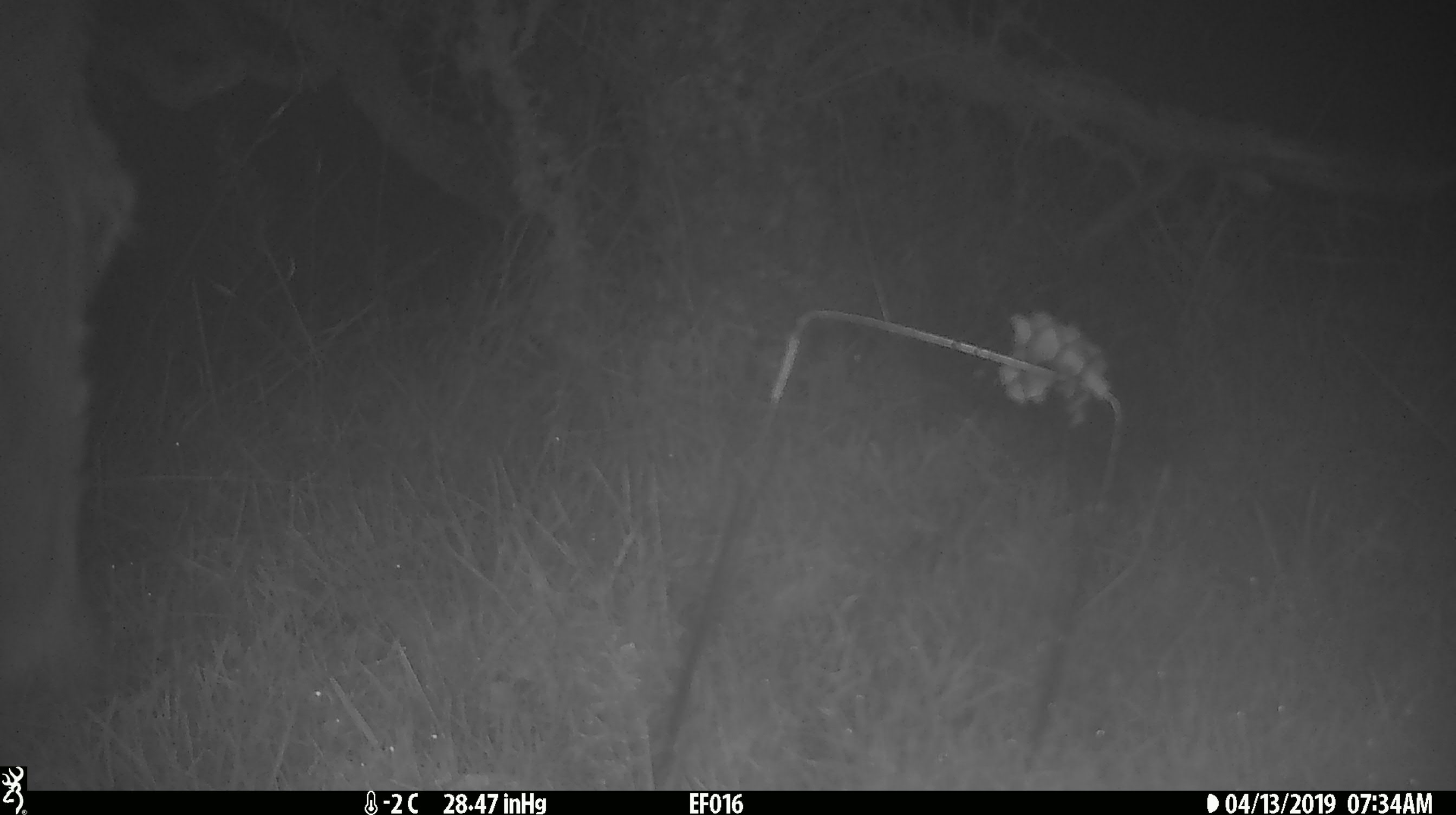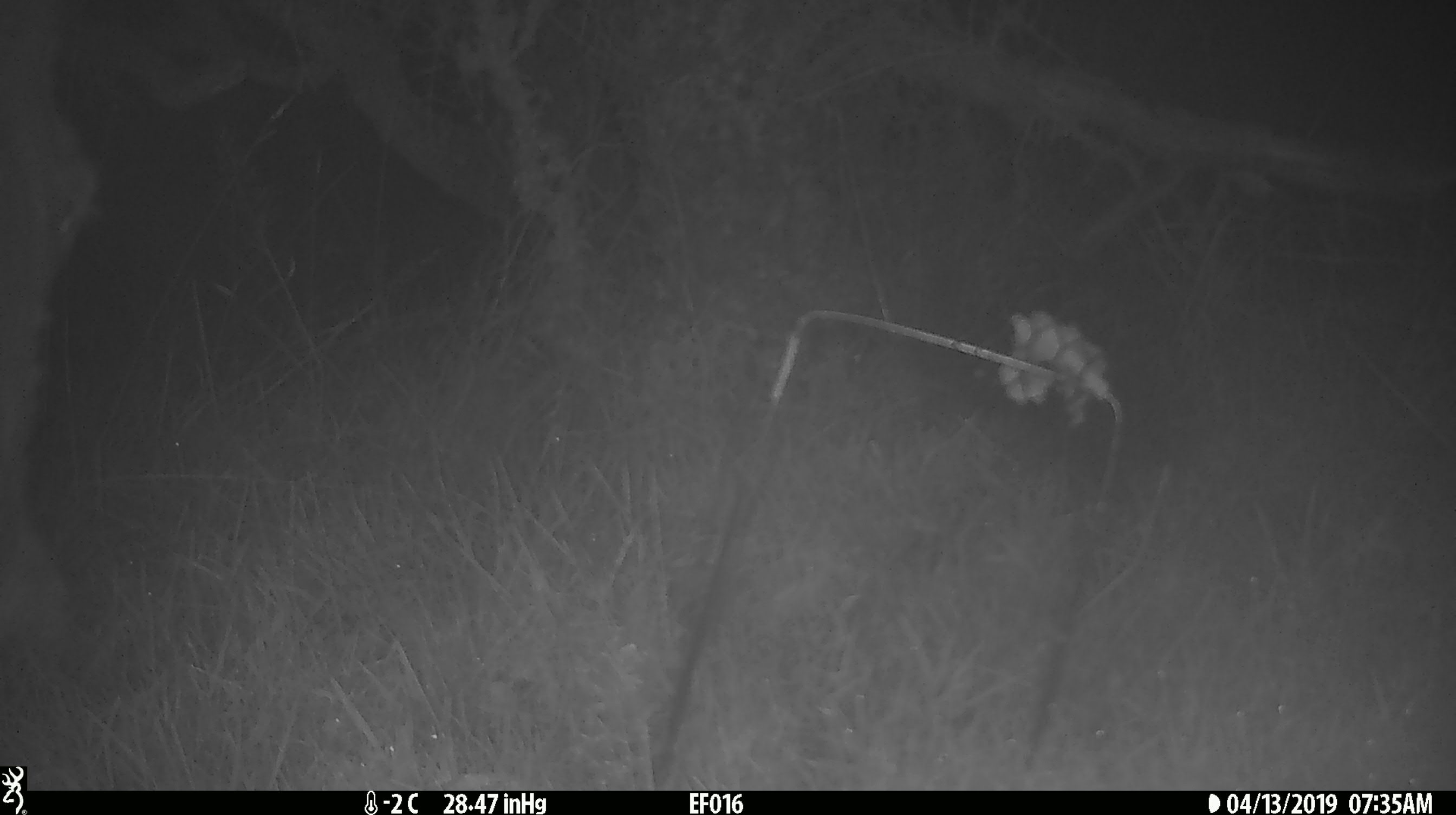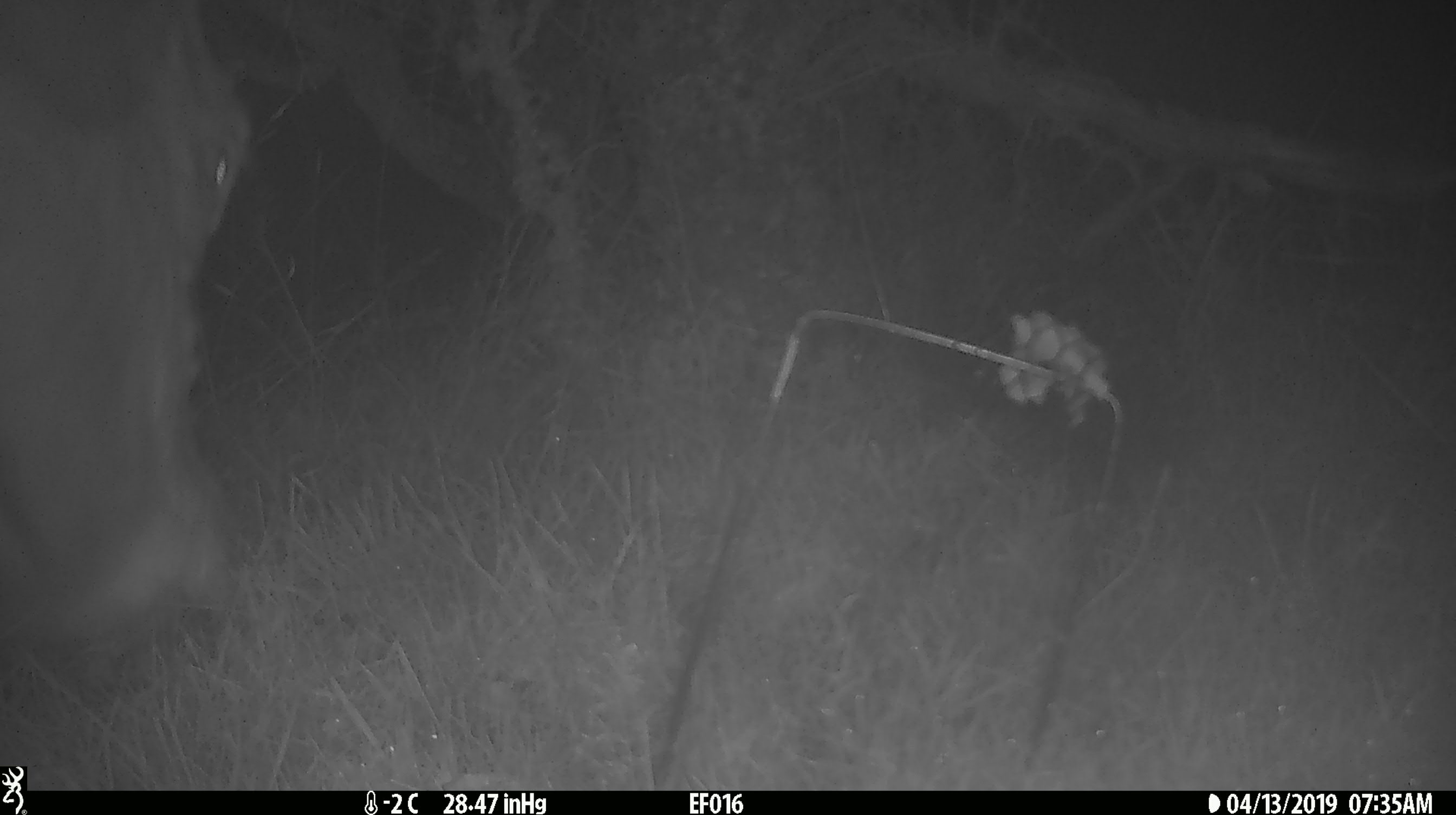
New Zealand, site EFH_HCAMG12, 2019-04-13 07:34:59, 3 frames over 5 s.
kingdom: Animalia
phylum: Chordata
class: Mammalia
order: Artiodactyla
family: Bovidae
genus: Bos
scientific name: Bos taurus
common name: domestic cow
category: cow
Cow (domestic cow) (Bos taurus).